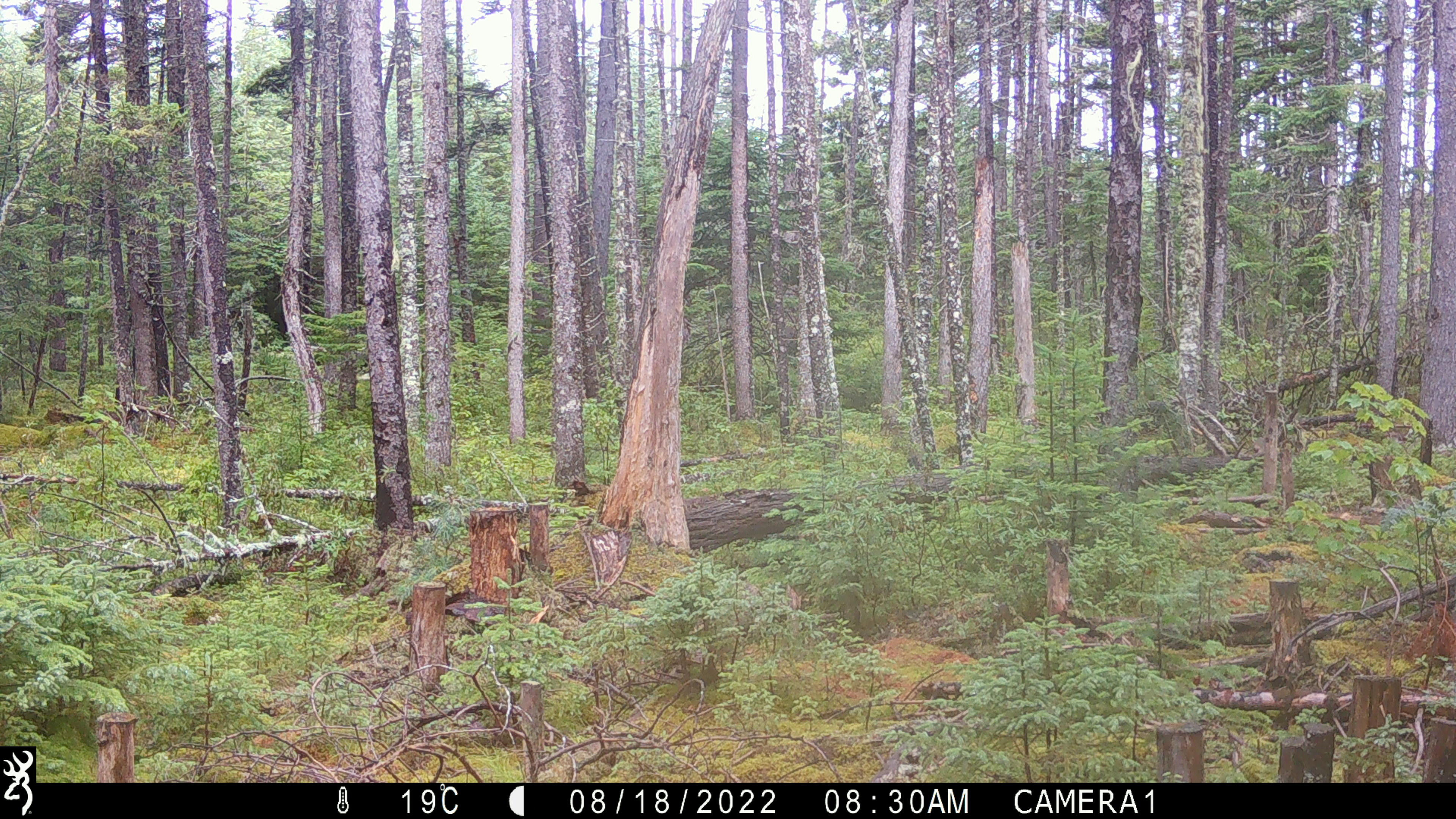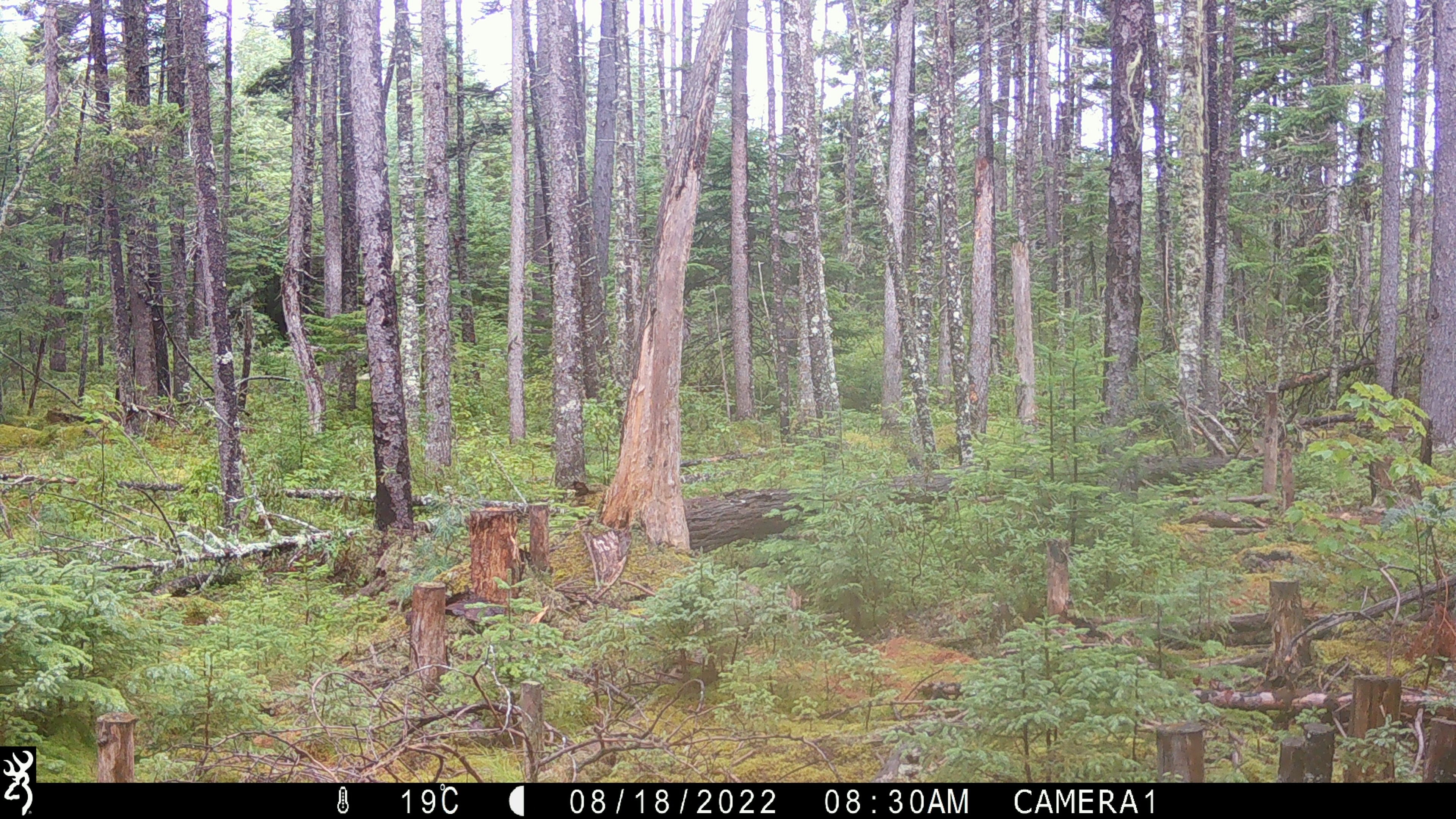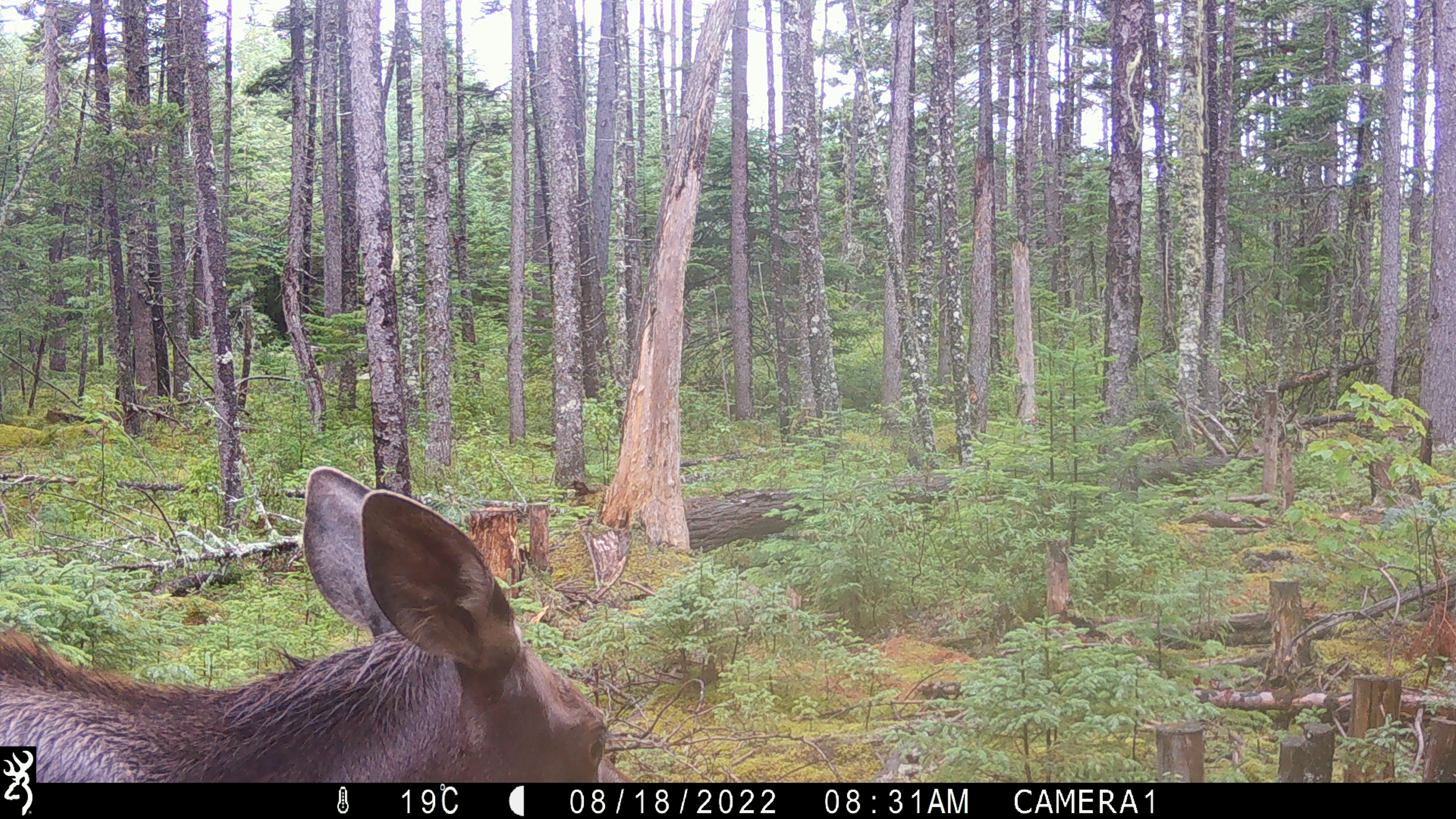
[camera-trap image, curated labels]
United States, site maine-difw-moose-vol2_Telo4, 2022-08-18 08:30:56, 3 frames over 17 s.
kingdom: Animalia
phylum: Chordata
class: Mammalia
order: Artiodactyla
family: Cervidae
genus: Alces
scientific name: Alces alces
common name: moose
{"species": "moose (Alces alces)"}